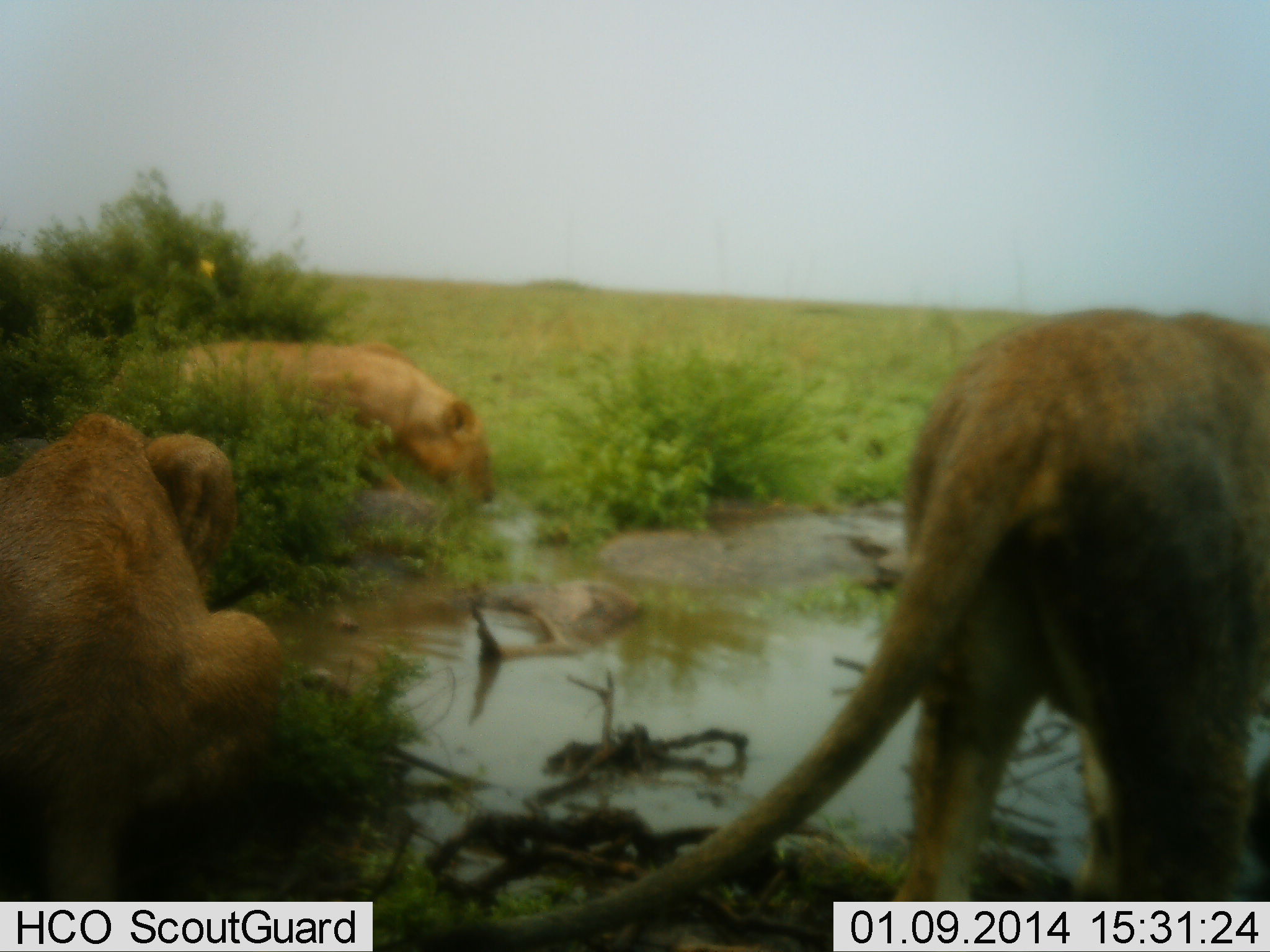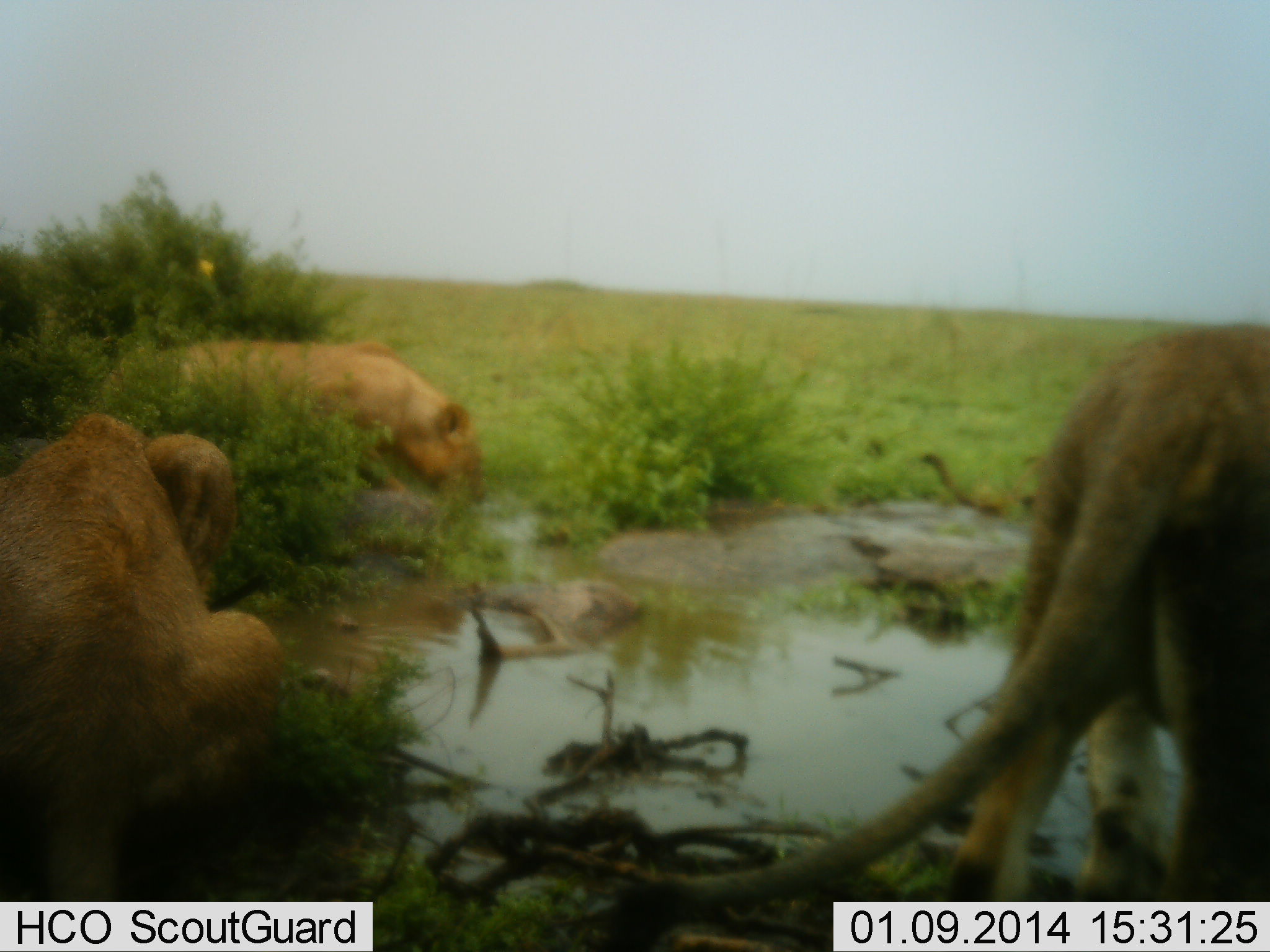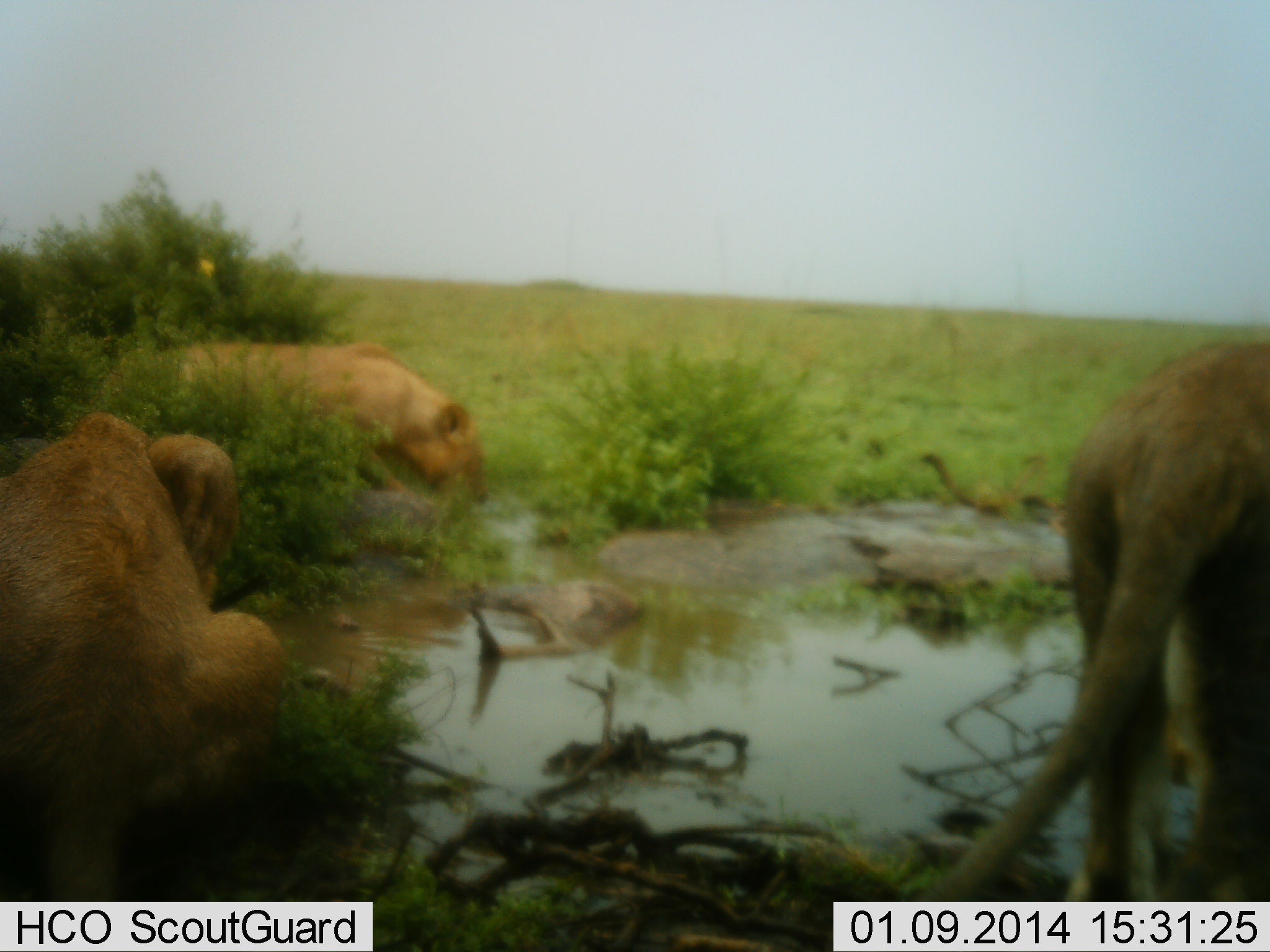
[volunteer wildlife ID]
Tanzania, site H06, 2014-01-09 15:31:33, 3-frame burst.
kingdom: Animalia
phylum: Chordata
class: Mammalia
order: Carnivora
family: Felidae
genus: Panthera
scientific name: Panthera leo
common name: lion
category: lionfemale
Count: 3.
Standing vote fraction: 40%.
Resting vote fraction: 70%.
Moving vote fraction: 50%.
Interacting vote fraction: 10%.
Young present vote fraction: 0%.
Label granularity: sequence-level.